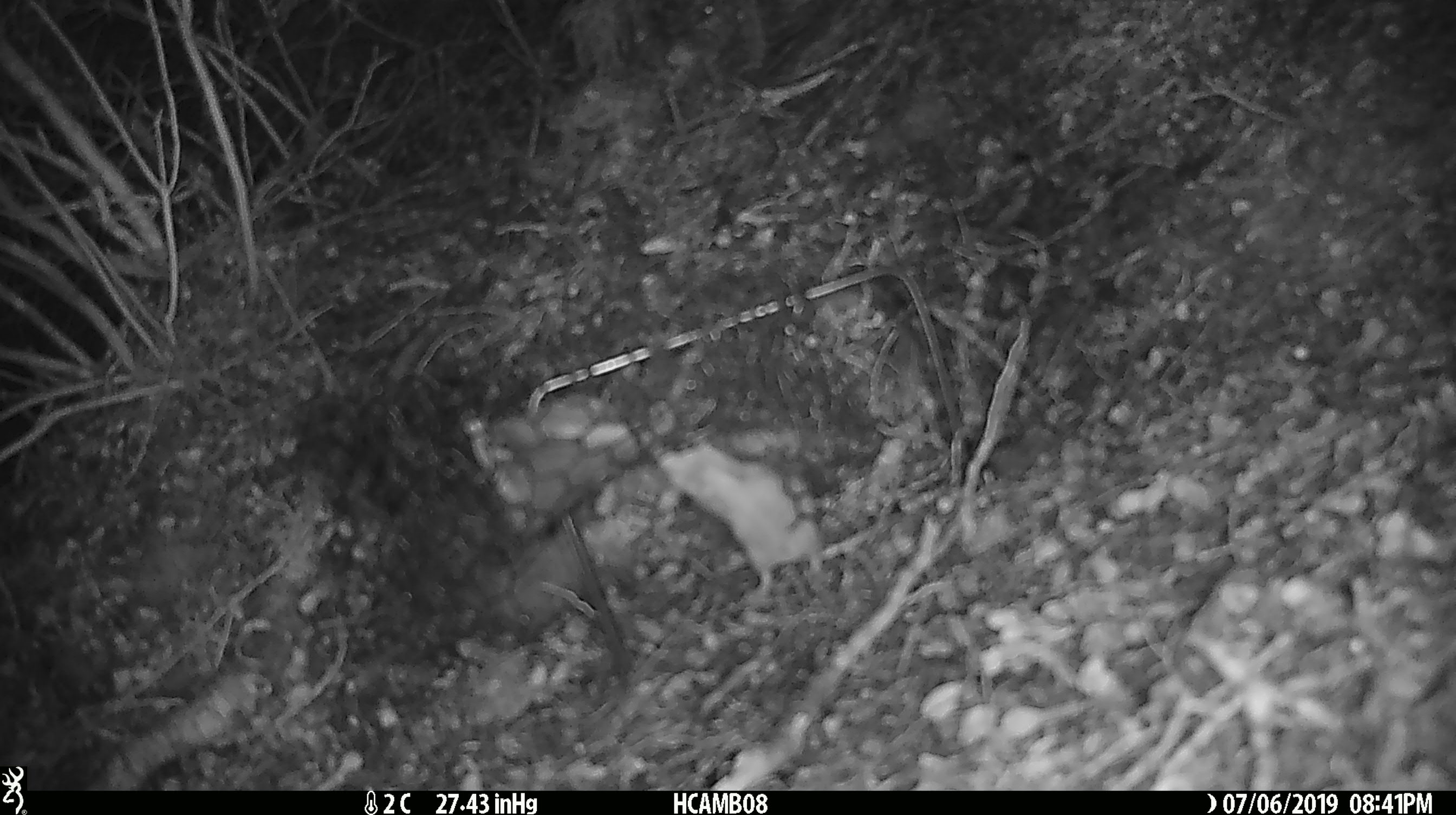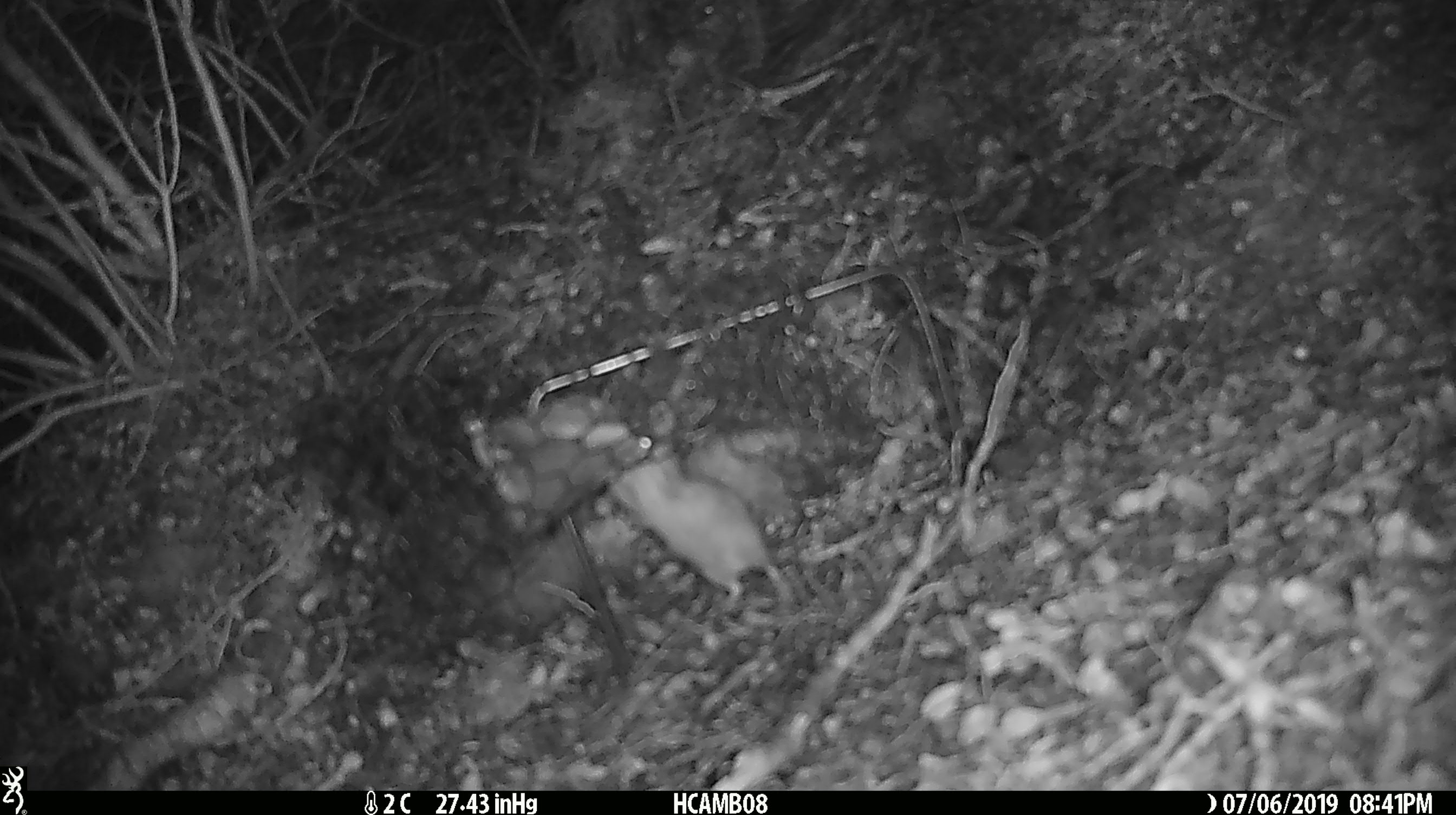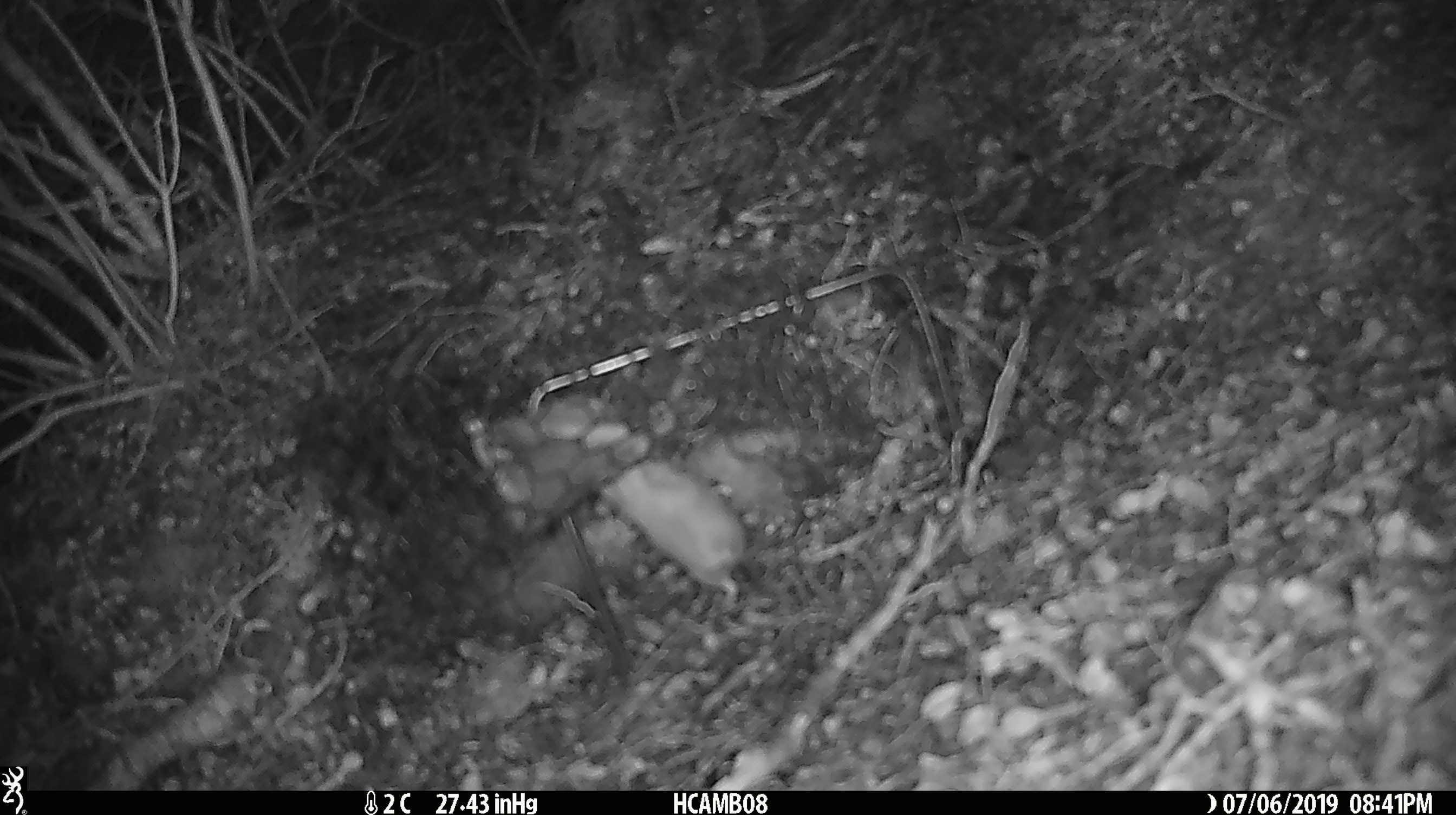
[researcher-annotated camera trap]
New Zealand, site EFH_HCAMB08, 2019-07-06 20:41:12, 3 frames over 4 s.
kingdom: Animalia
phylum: Chordata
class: Mammalia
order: Rodentia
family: Muridae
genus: Mus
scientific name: Mus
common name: mouse